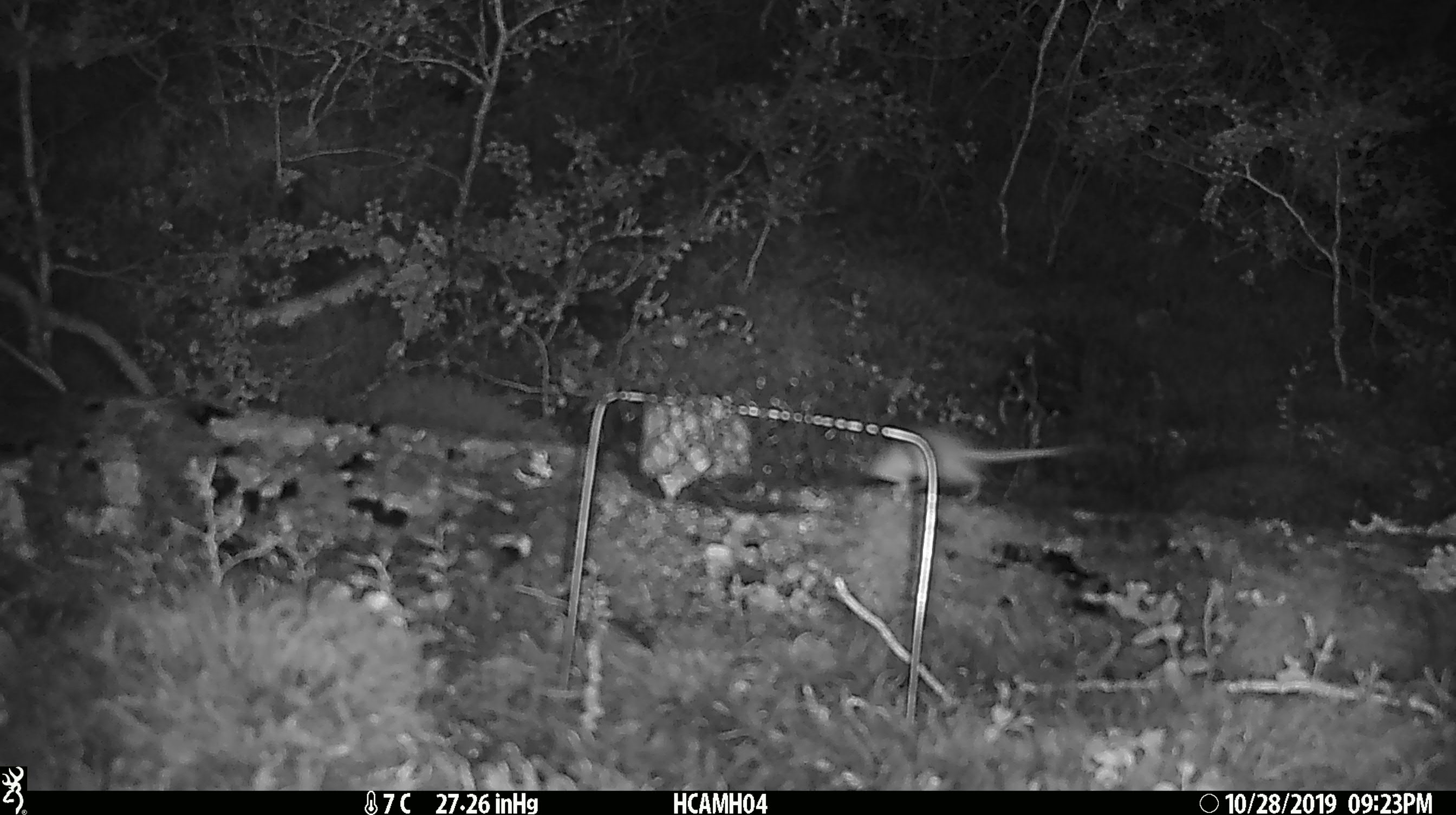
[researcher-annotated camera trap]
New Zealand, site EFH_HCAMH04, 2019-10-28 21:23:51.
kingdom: Animalia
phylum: Chordata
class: Mammalia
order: Rodentia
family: Muridae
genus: Mus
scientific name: Mus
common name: mouse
Mouse (Mus).